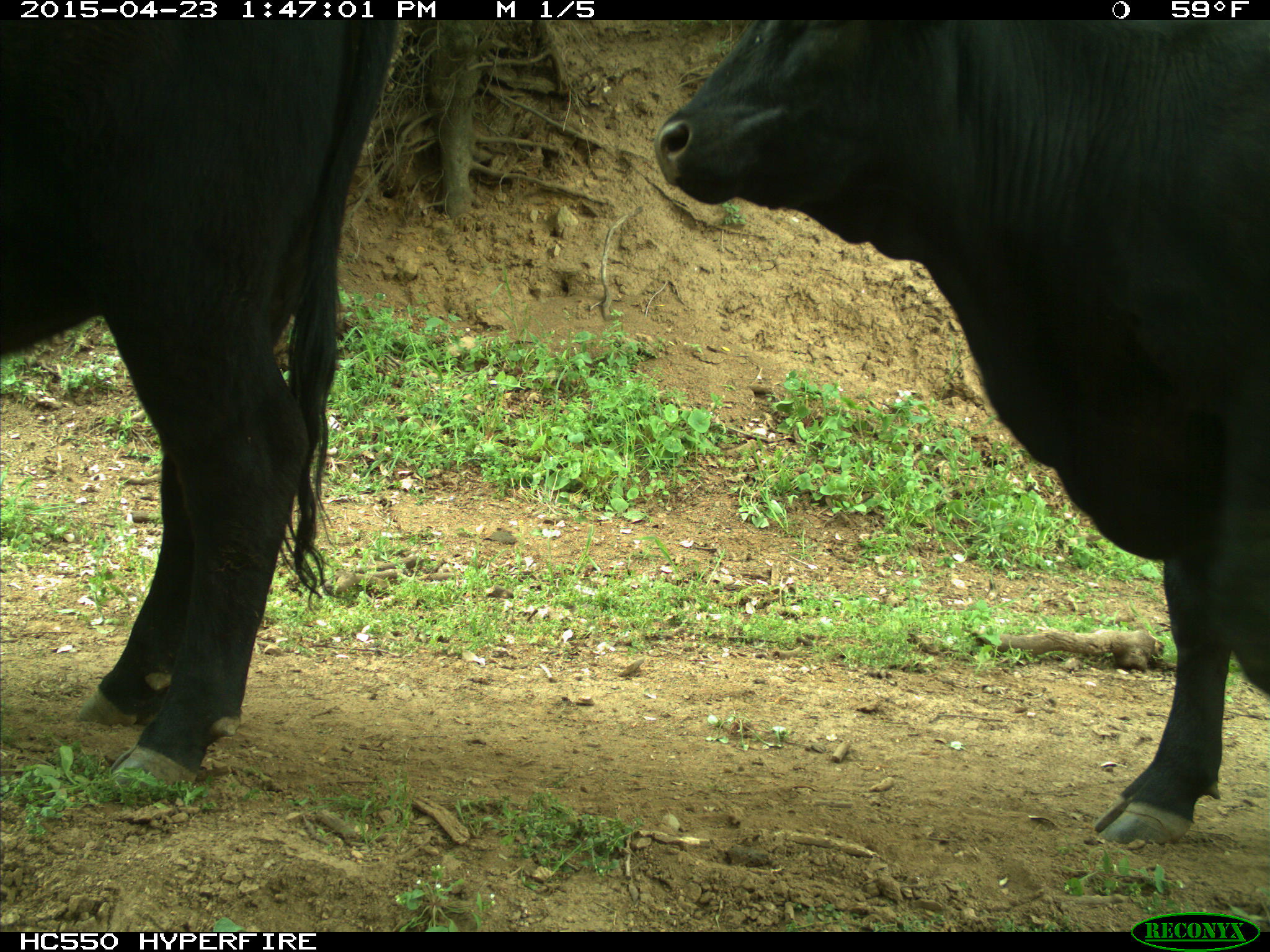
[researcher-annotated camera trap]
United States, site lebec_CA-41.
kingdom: Animalia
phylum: Chordata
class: Mammalia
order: Artiodactyla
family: Bovidae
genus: Bos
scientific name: Bos taurus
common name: domestic cow